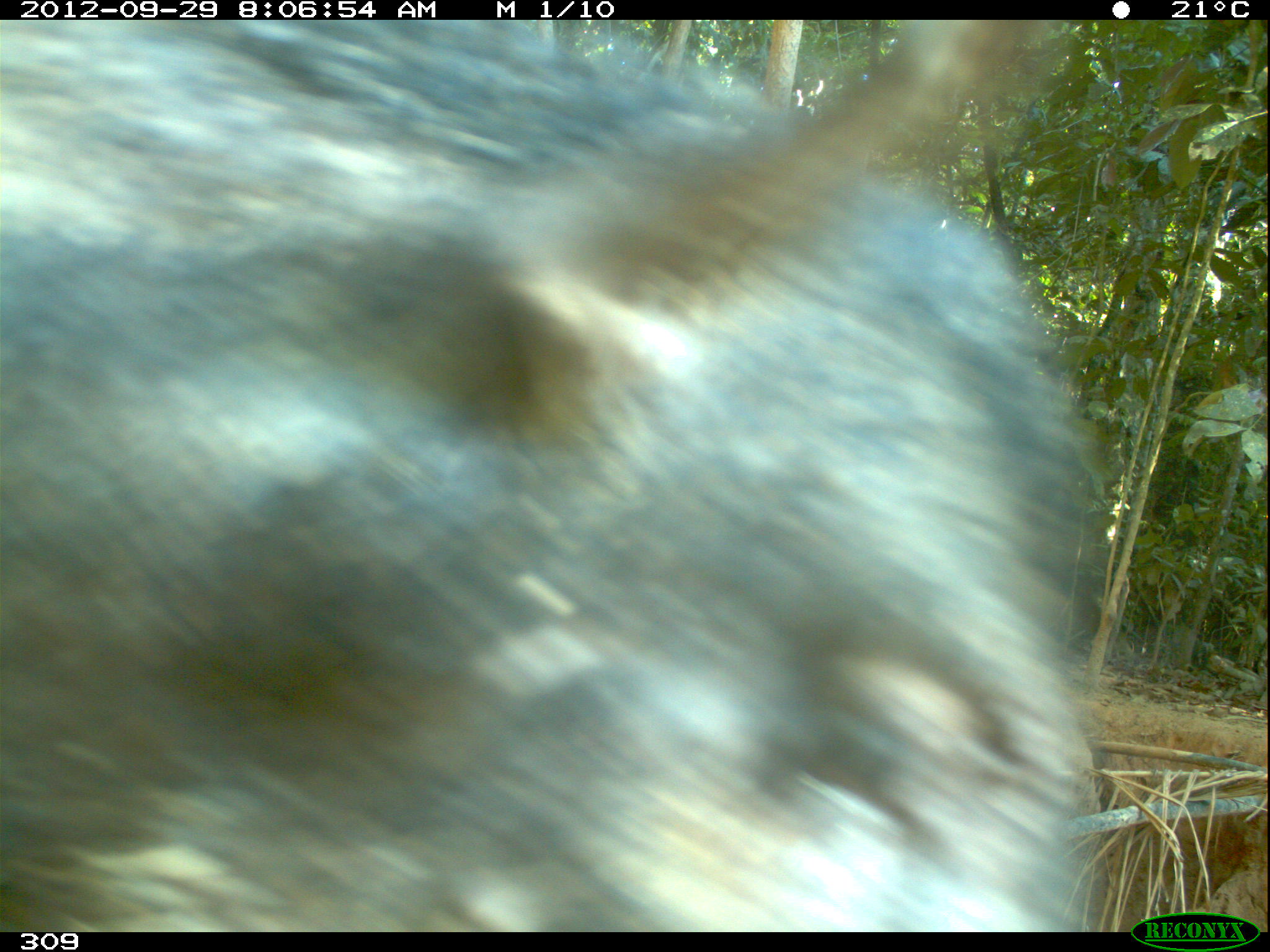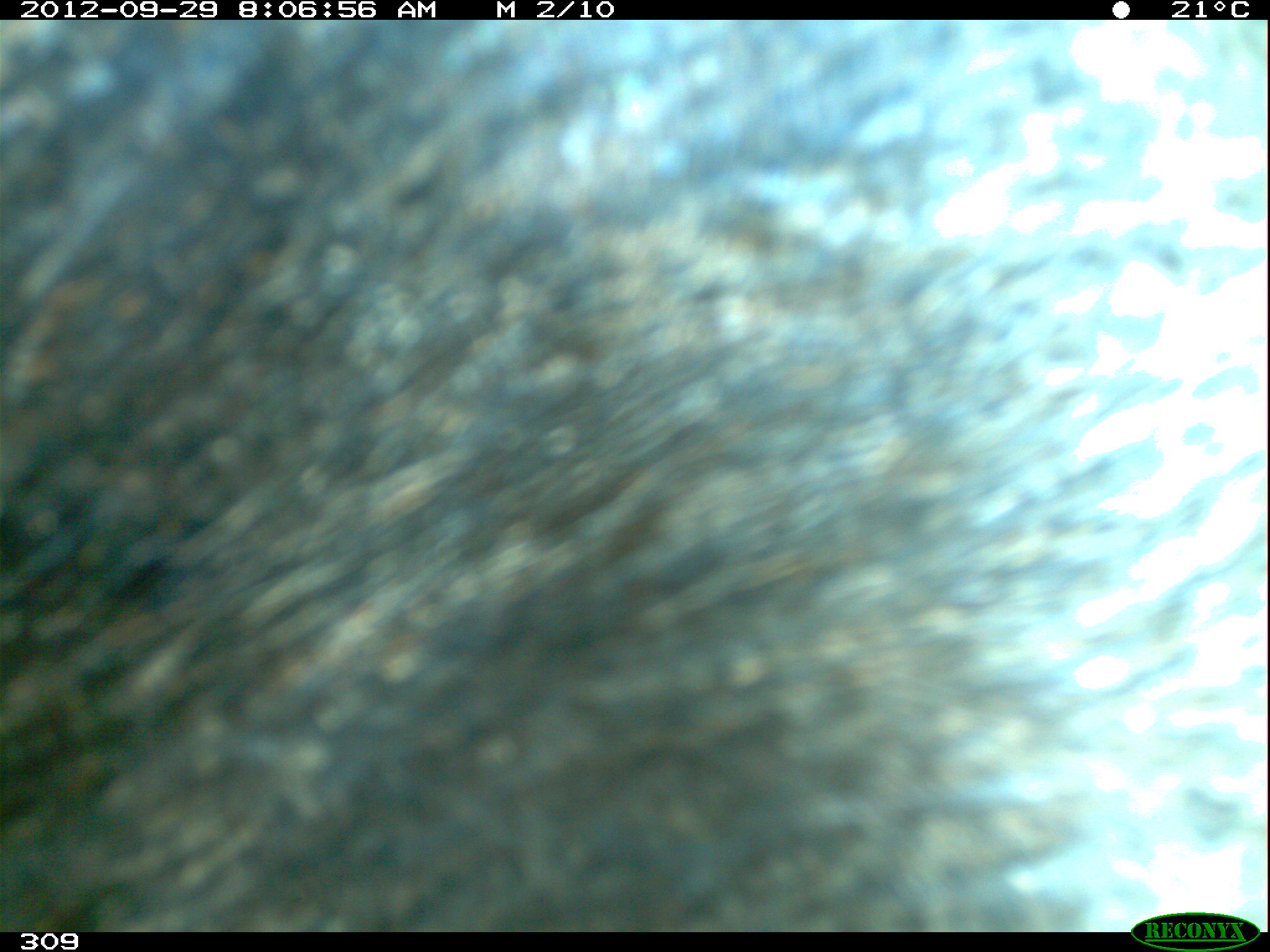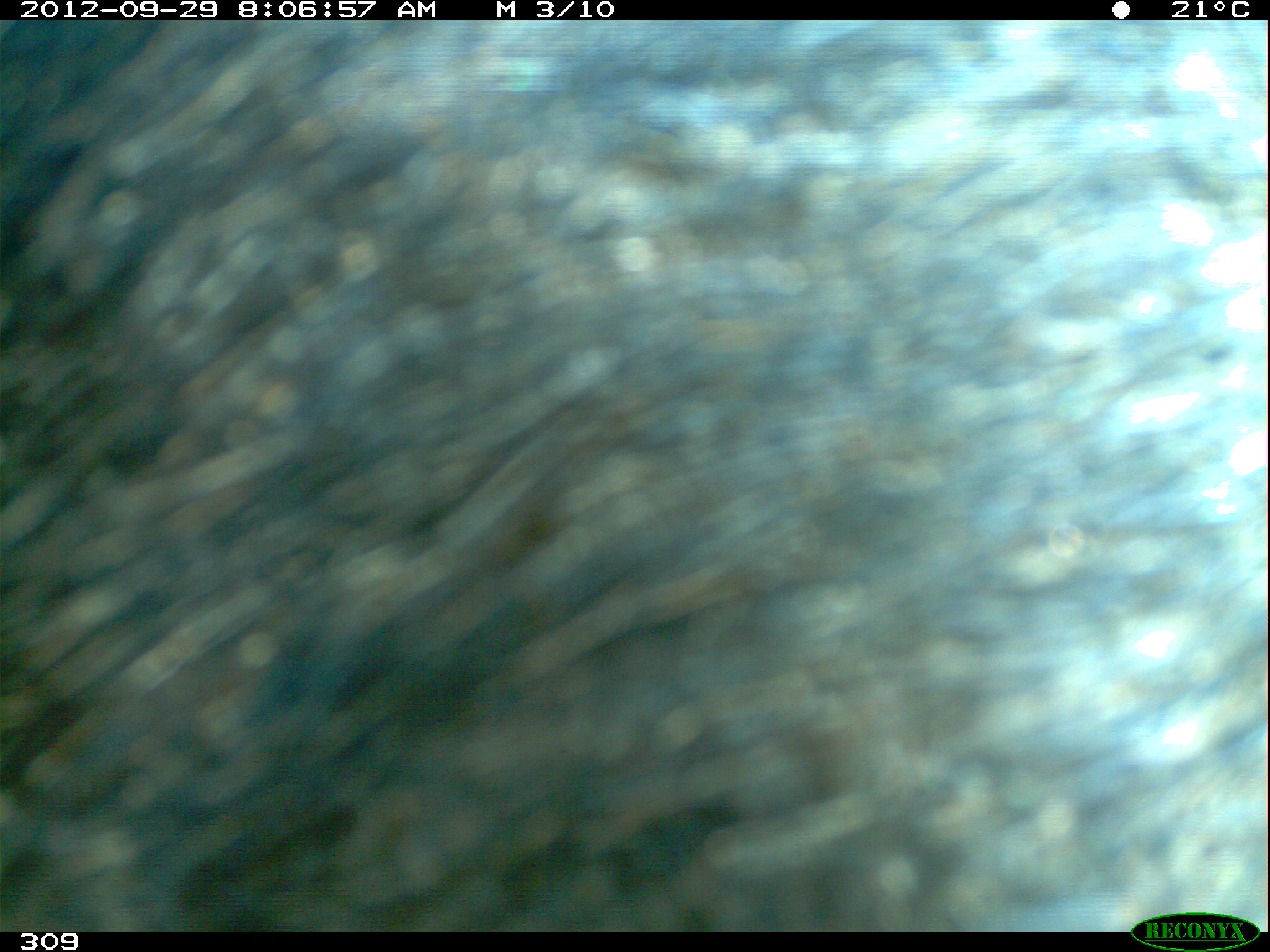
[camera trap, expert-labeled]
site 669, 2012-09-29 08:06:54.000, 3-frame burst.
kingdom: Animalia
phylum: Chordata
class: Mammalia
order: Artiodactyla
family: Tayassuidae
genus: Tayassu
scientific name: Tayassu pecari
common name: white-lipped peccary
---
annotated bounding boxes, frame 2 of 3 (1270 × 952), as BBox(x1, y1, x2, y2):
tayassu pecari: BBox(0, 20, 1267, 932)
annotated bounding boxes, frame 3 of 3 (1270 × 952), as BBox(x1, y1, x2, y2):
tayassu pecari: BBox(0, 20, 1265, 932)